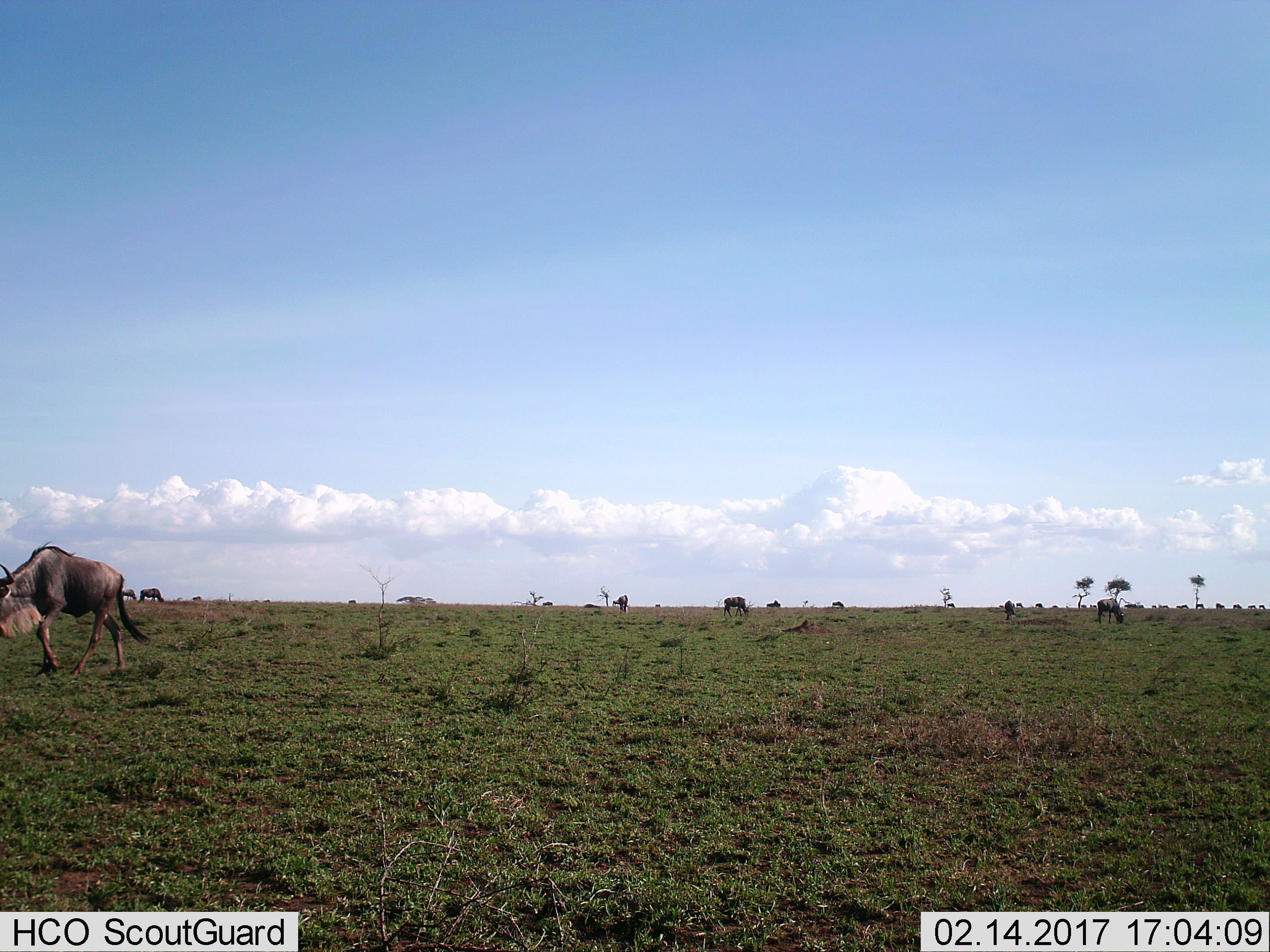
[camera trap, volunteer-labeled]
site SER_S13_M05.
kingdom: Animalia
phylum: Chordata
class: Mammalia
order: Artiodactyla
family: Bovidae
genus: Connochaetes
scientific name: Connochaetes taurinus taurinus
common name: blue wildebeest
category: wildebeestblue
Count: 11-50.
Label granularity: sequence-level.